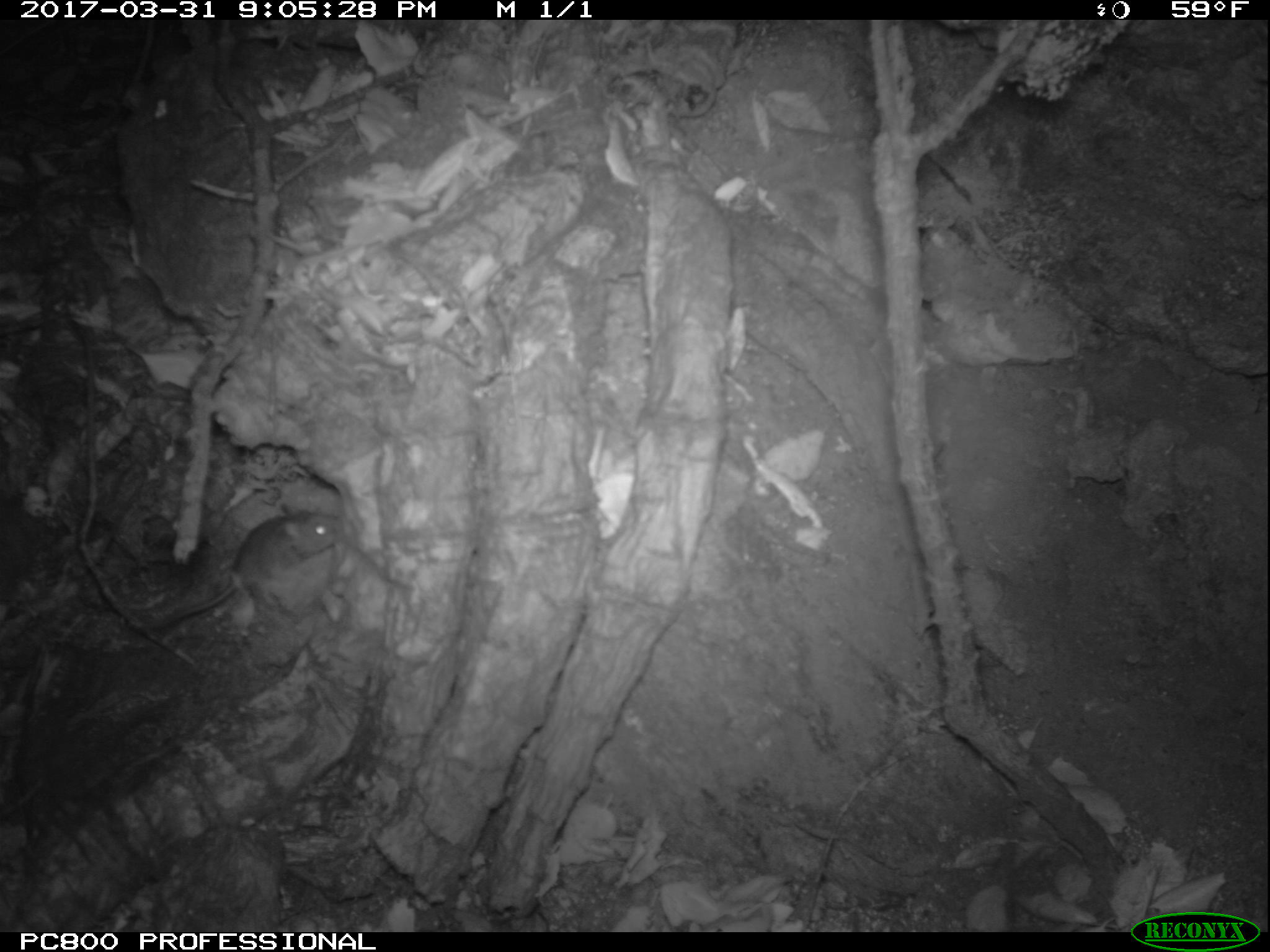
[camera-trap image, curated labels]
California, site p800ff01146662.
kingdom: Animalia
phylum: Chordata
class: Mammalia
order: Rodentia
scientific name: Rodentia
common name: rodent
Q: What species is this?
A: Rodent (Rodentia).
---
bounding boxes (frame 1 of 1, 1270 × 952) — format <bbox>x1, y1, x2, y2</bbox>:
rodent: <bbox>133, 506, 340, 633</bbox>